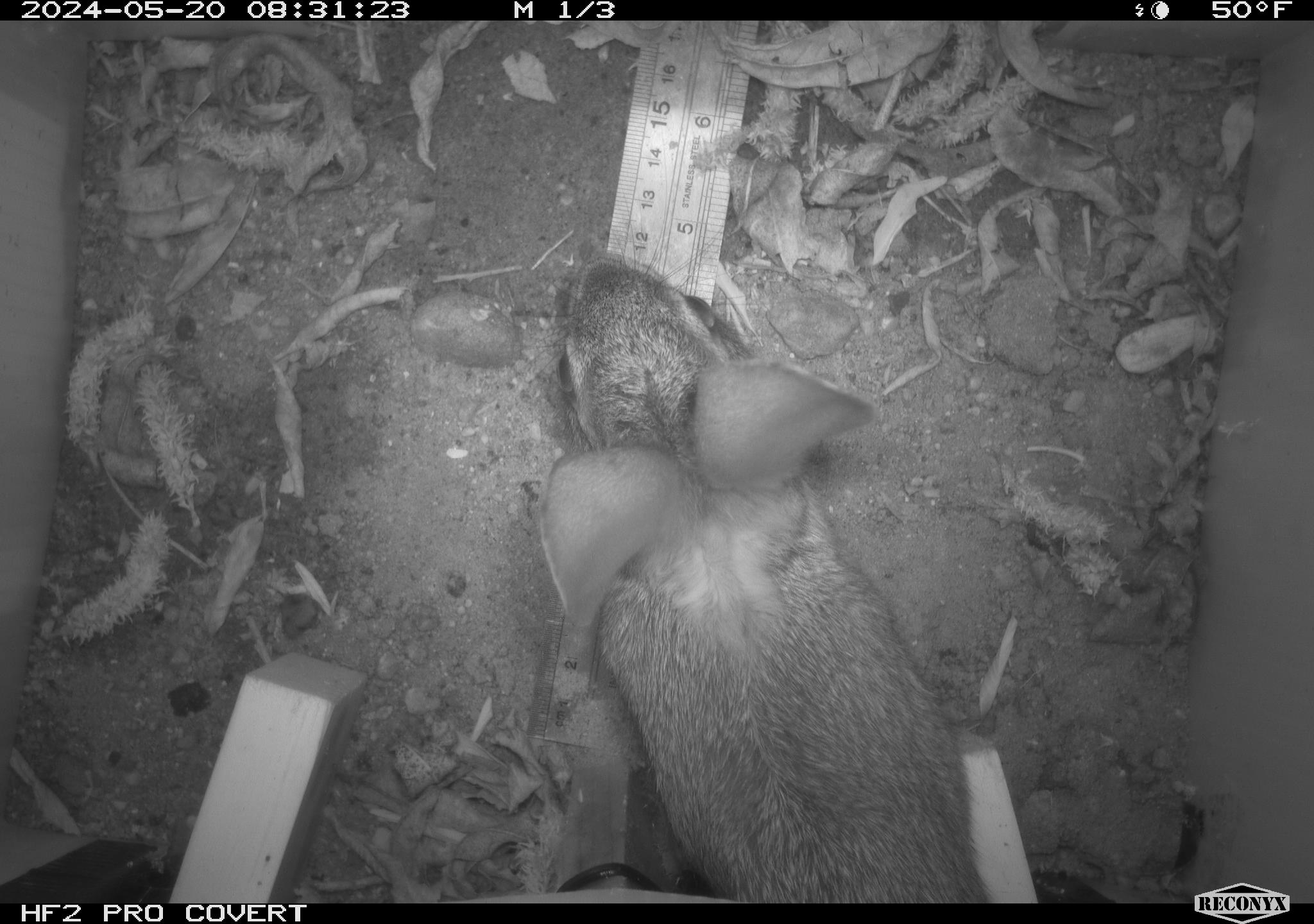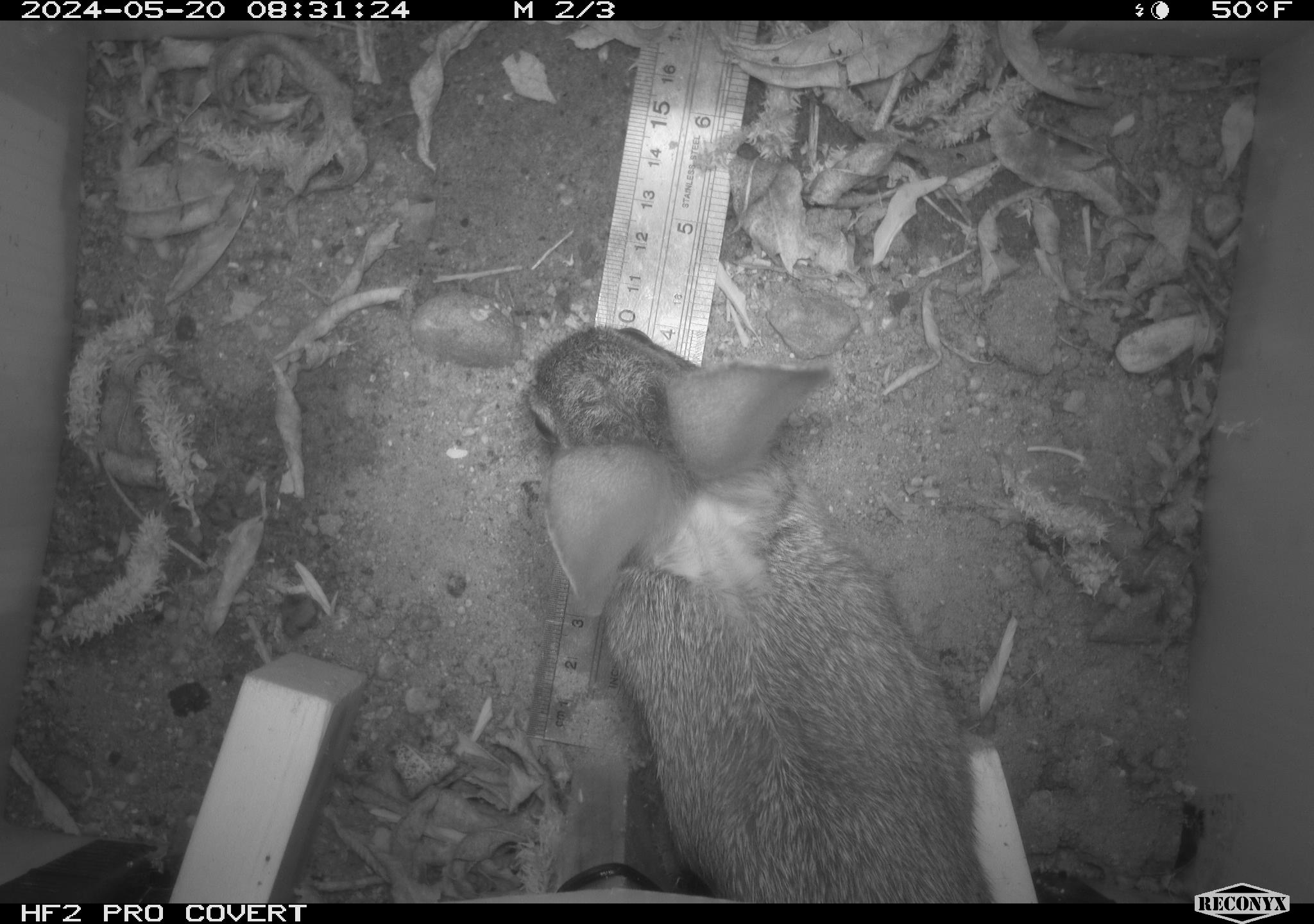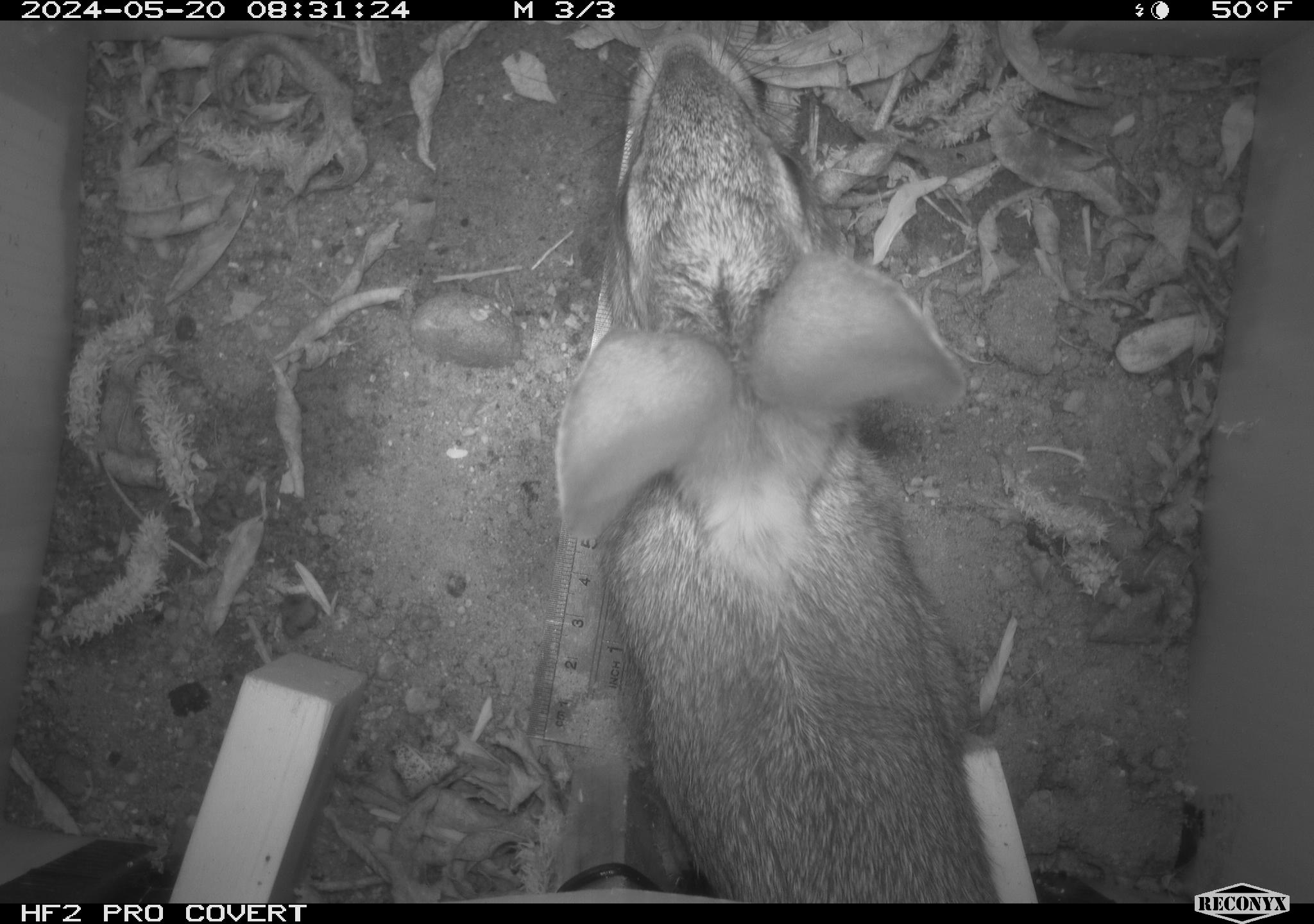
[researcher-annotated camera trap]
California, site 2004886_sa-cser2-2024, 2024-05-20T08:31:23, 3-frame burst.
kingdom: Animalia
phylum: Chordata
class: Mammalia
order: Lagomorpha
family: Leporidae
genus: Sylvilagus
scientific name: Sylvilagus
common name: cottontail rabbits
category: sylvilagus species